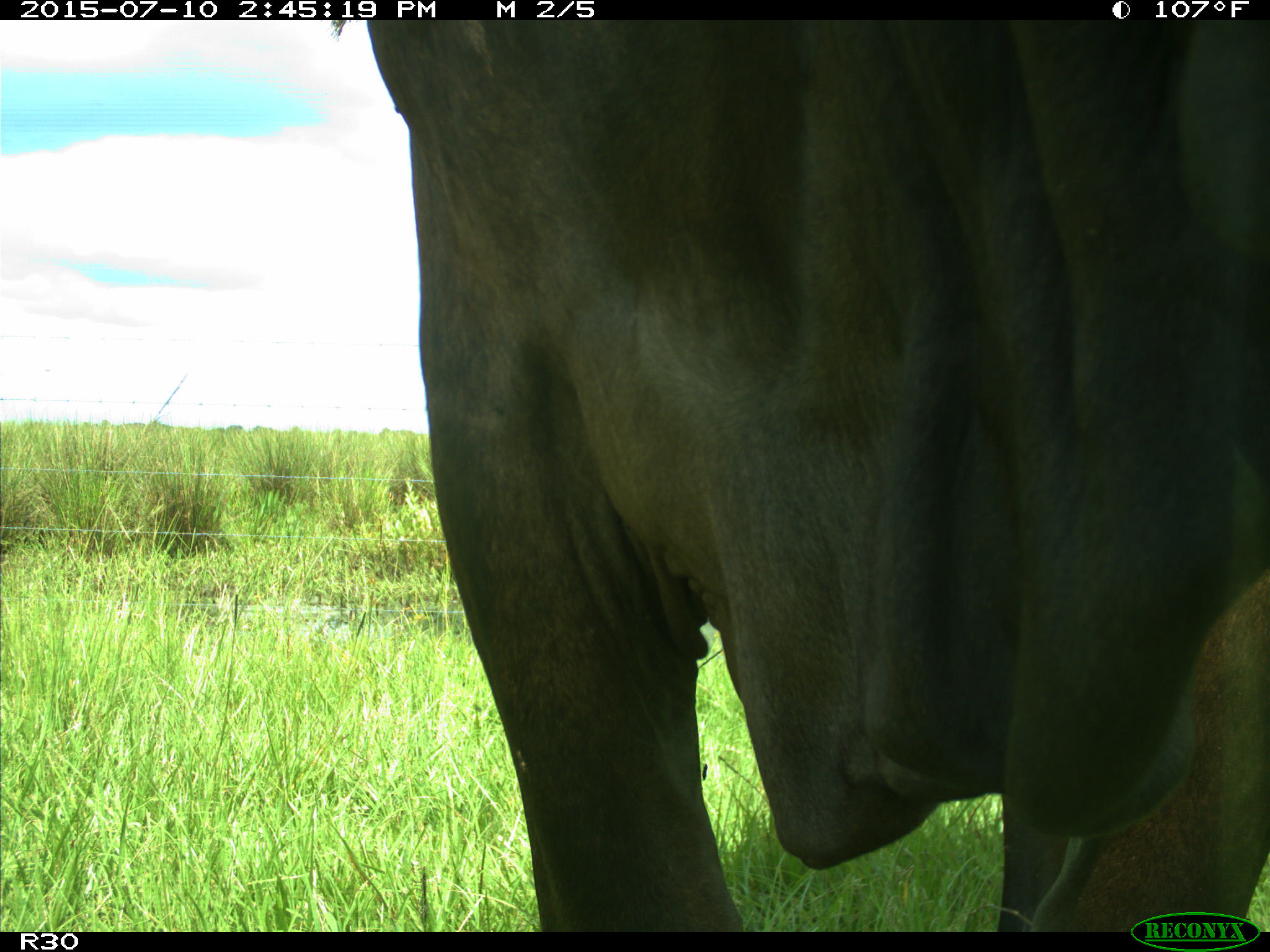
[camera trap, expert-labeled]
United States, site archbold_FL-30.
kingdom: Animalia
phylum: Chordata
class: Mammalia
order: Artiodactyla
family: Bovidae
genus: Bos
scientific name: Bos taurus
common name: domestic cow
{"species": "Bos taurus (domestic cow)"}